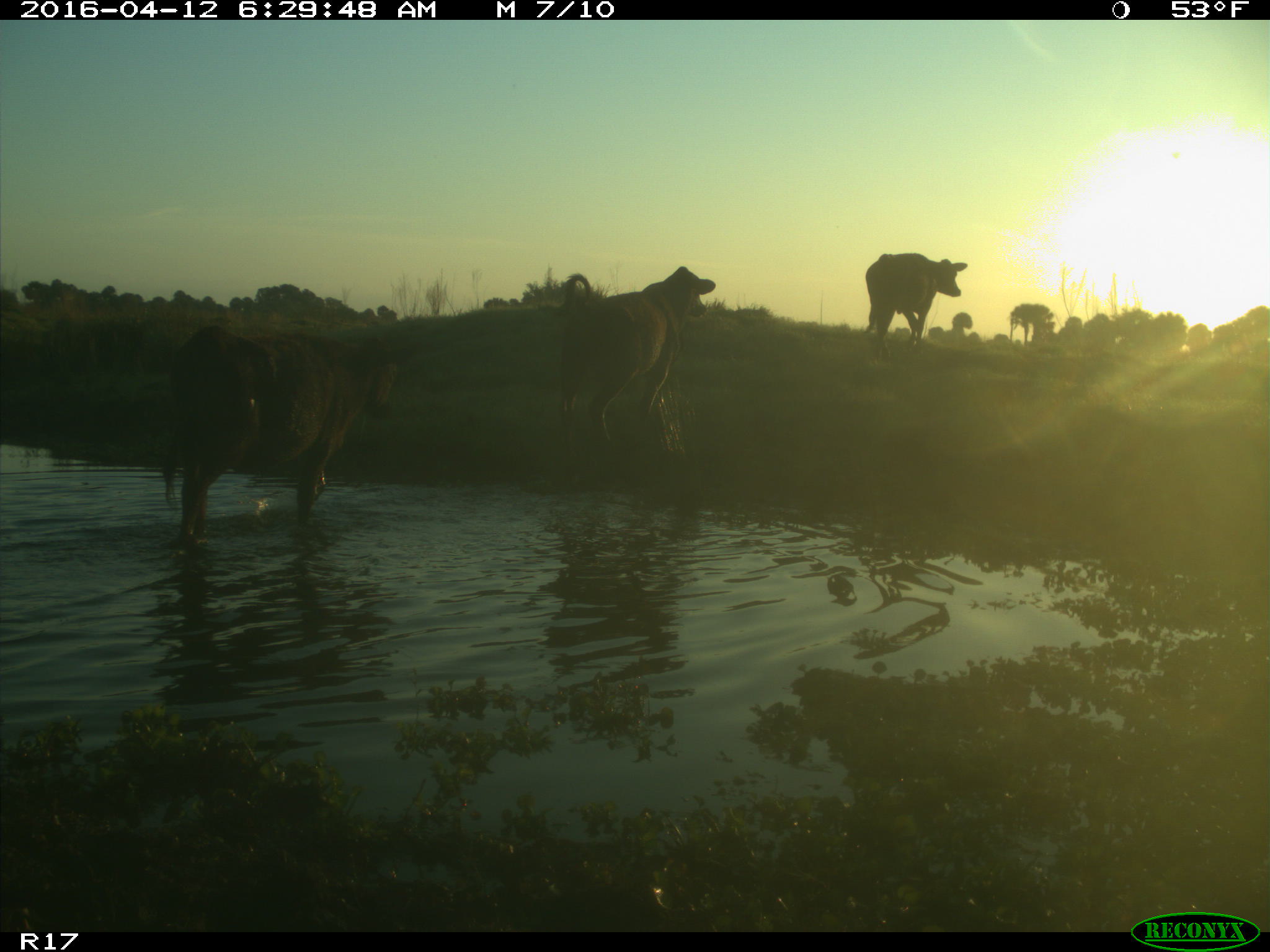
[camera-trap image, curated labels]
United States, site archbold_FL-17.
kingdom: Animalia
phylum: Chordata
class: Mammalia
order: Artiodactyla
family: Bovidae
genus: Bos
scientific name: Bos taurus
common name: domestic cow